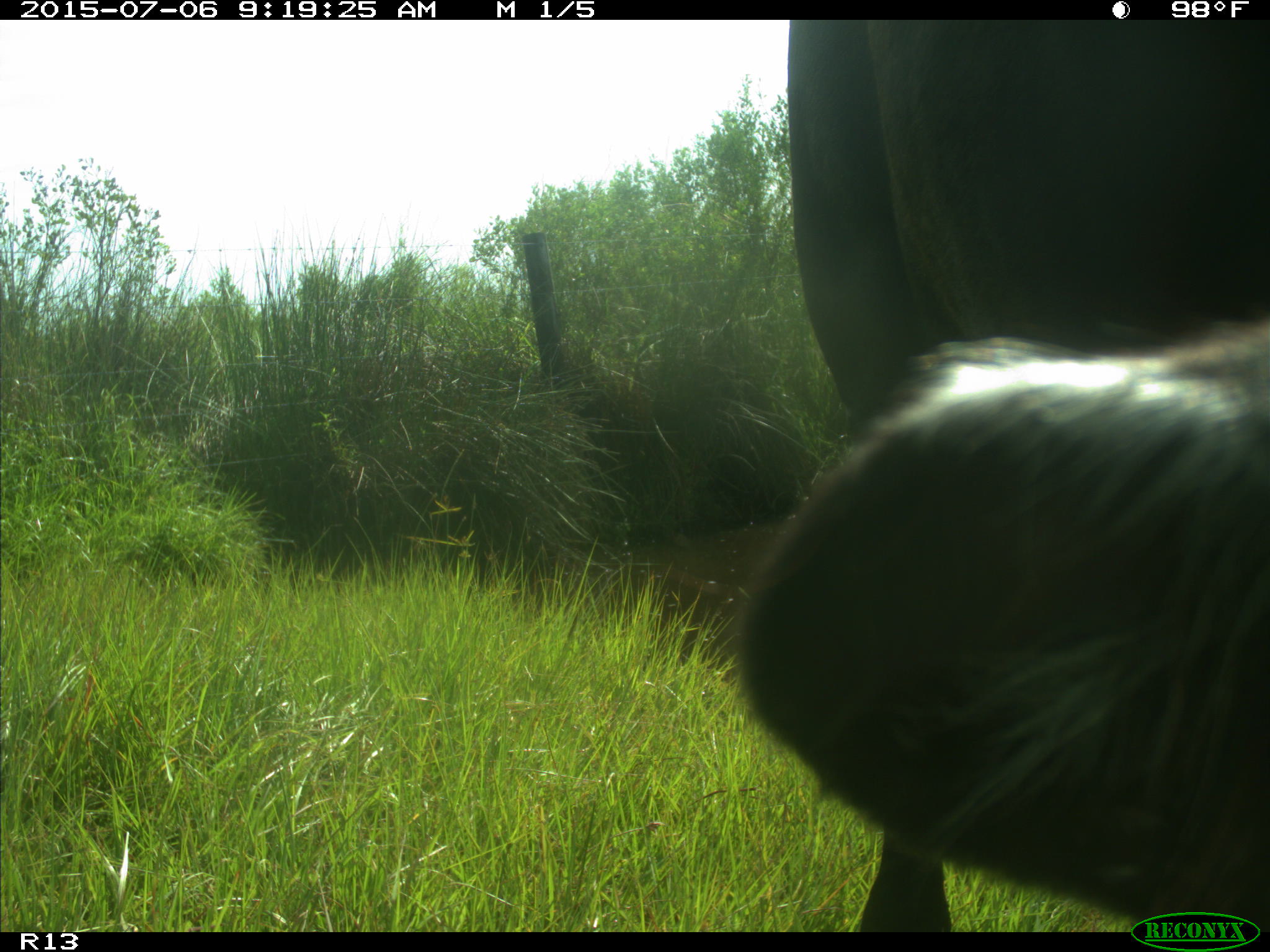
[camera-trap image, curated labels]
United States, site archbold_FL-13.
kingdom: Animalia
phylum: Chordata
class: Mammalia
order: Artiodactyla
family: Bovidae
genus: Bos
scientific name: Bos taurus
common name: domestic cow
Bos taurus (domestic cow).